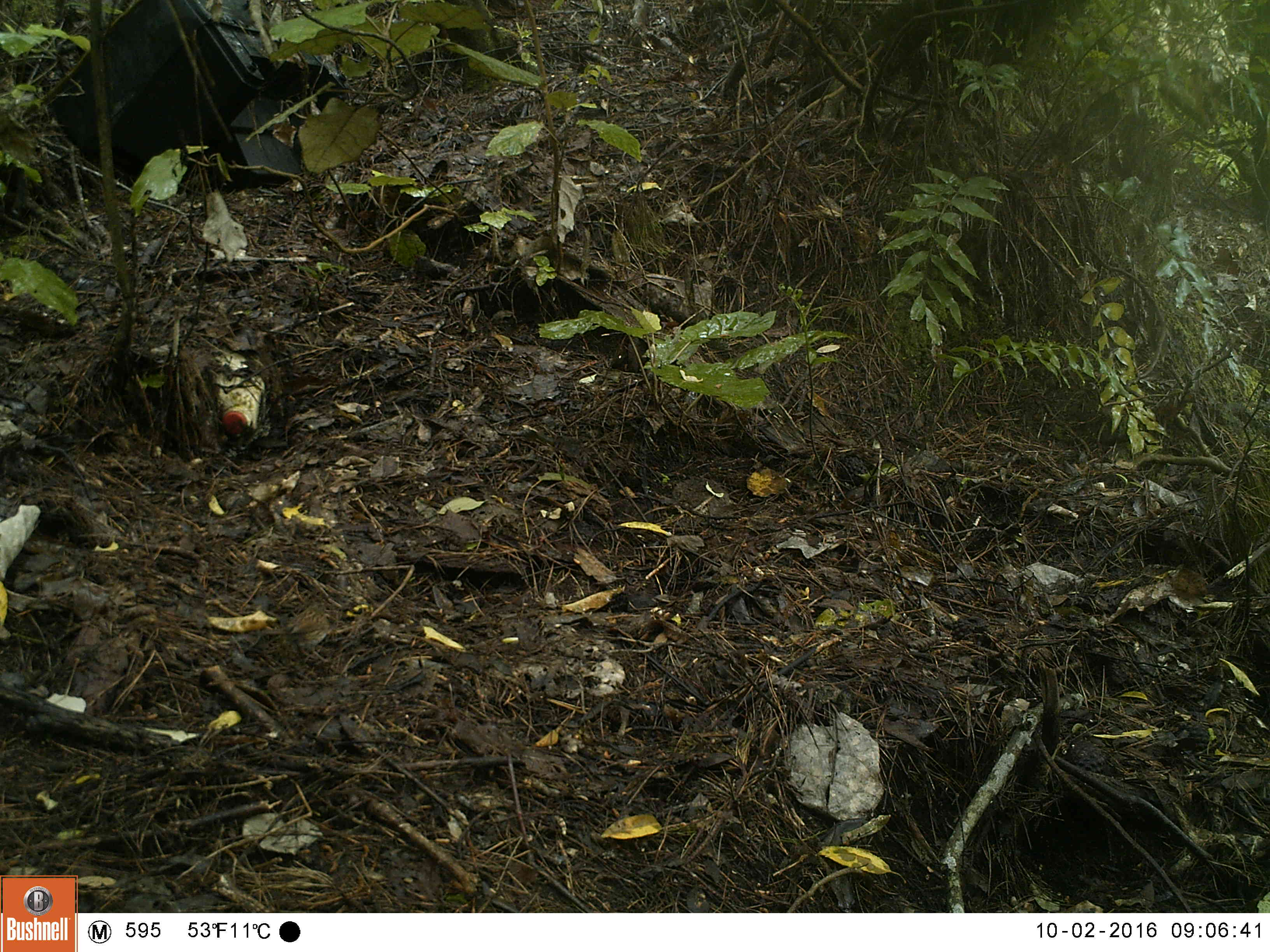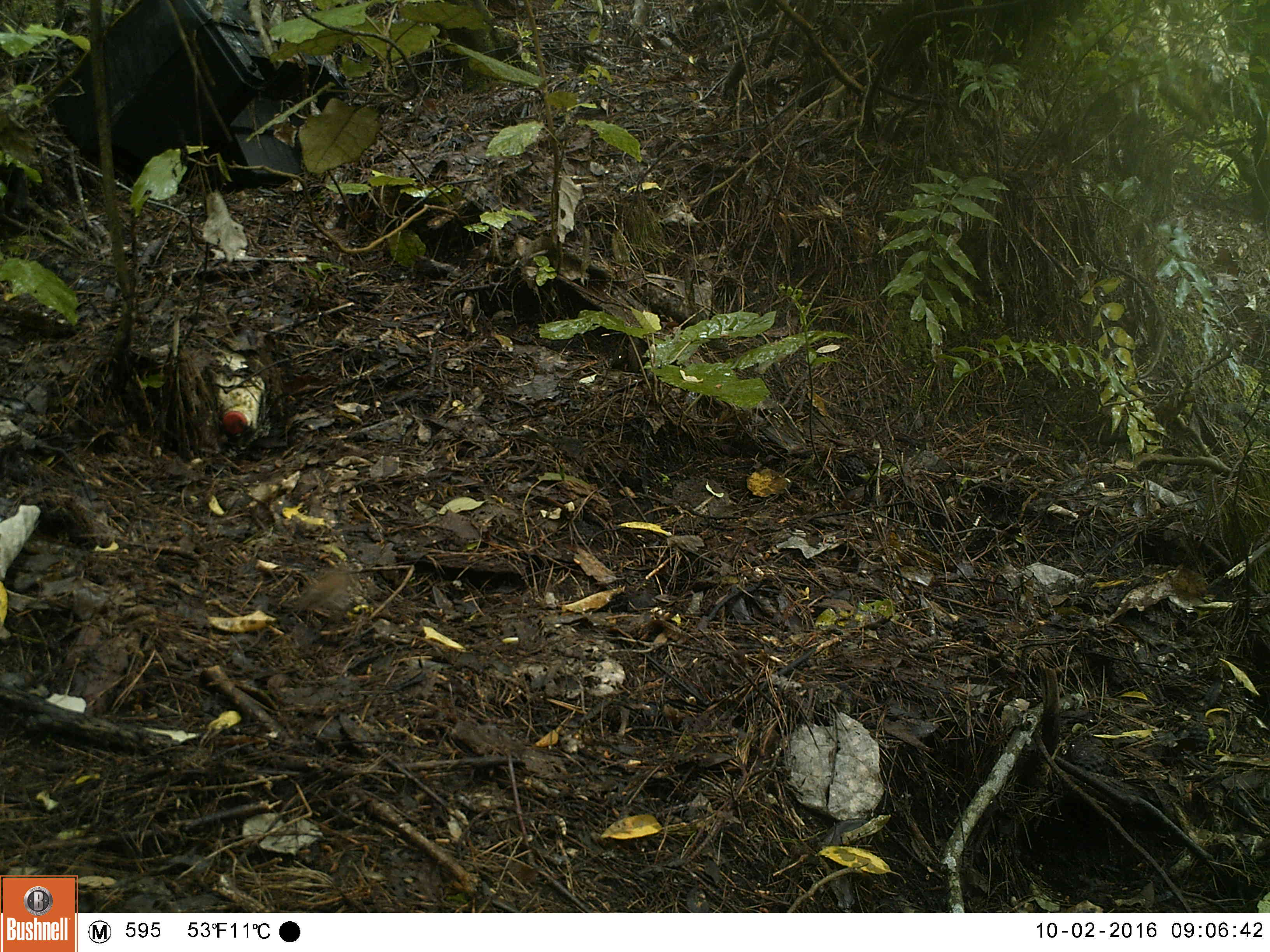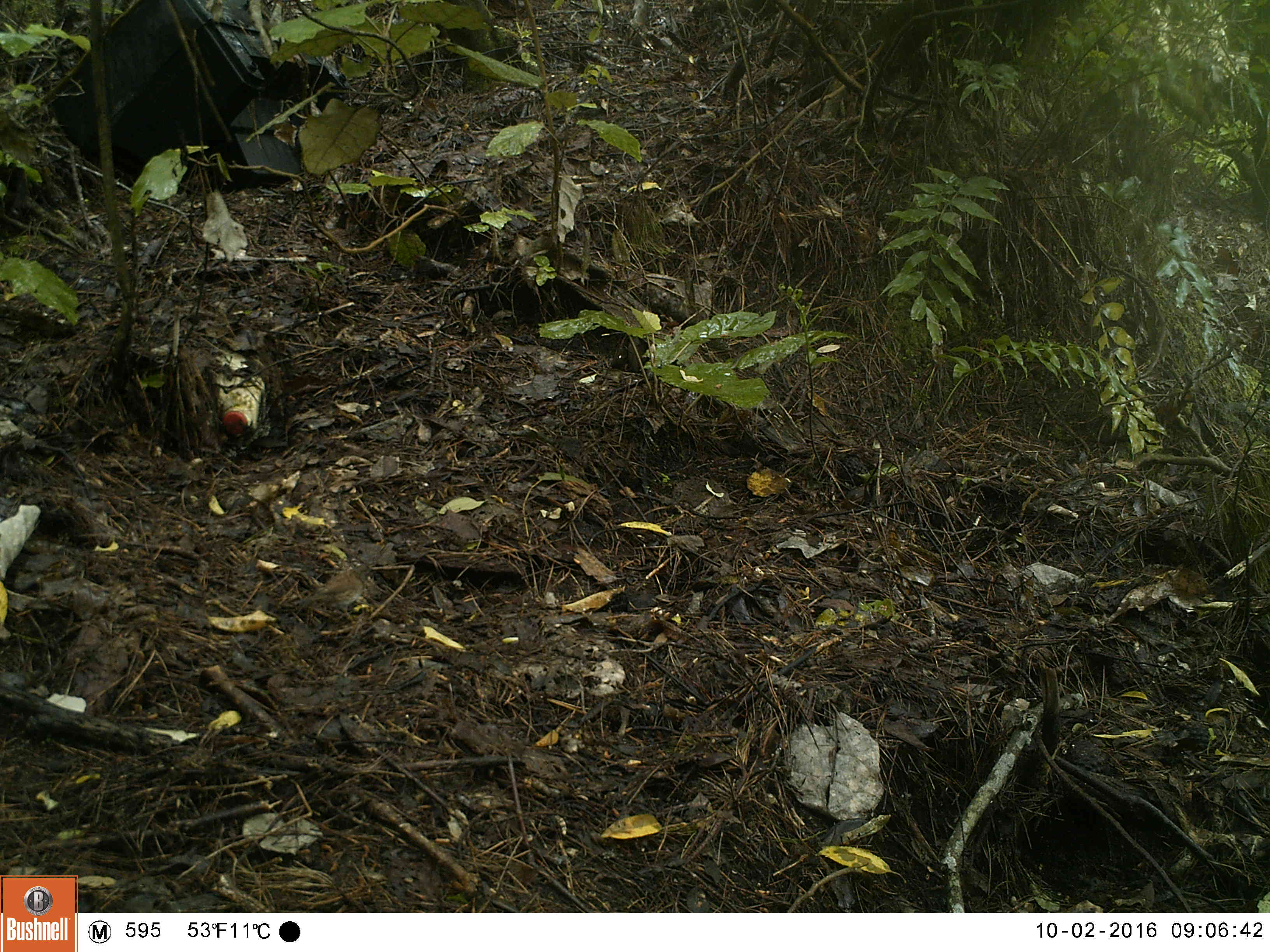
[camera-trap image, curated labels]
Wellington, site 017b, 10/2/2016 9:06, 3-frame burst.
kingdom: Animalia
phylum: Chordata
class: Aves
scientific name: Aves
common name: bird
Bird (Aves).